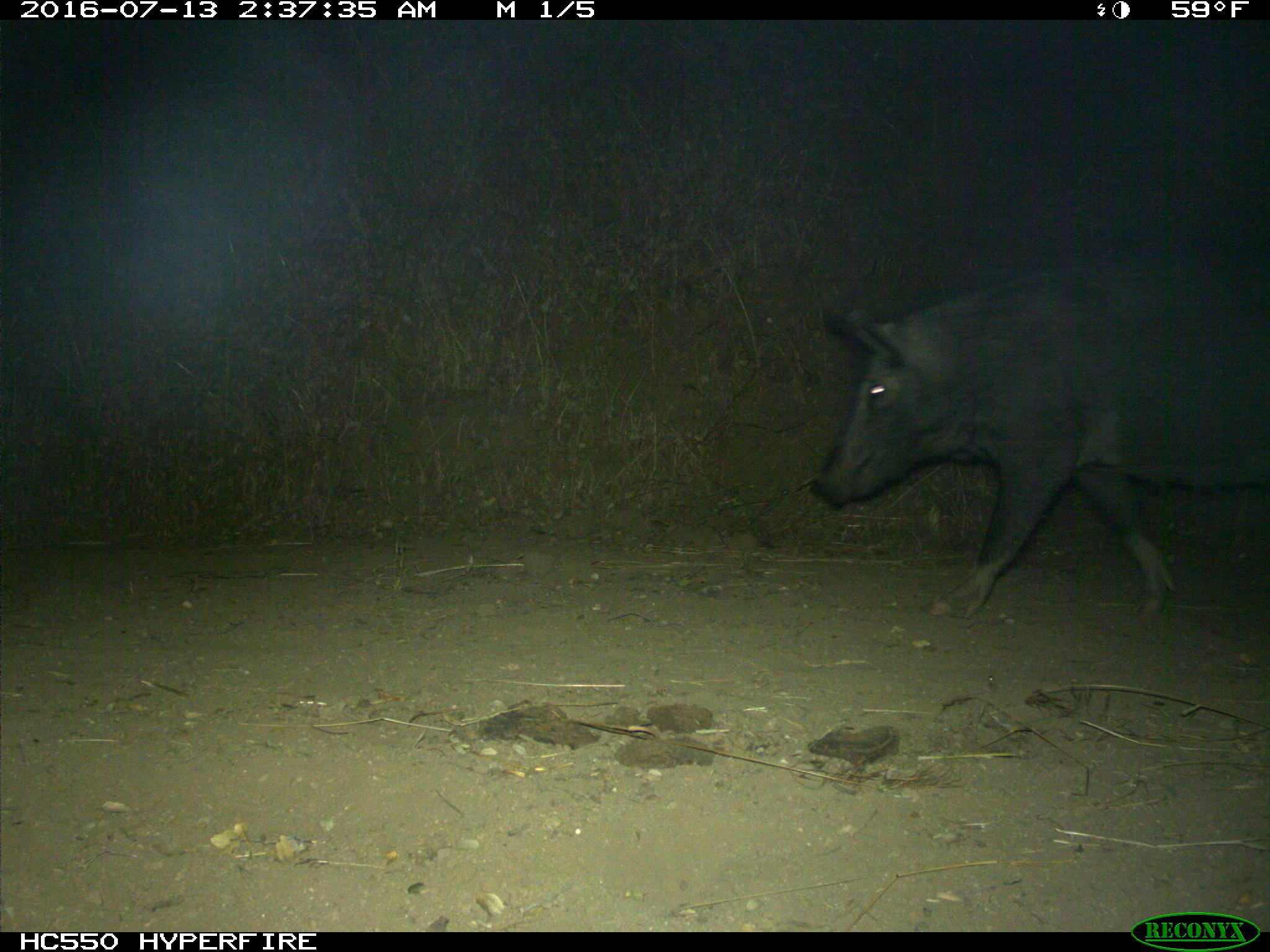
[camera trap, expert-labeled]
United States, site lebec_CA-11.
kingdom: Animalia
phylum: Chordata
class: Mammalia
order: Artiodactyla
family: Suidae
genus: Sus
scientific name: Sus scrofa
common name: wild boar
Sus scrofa (wild boar).